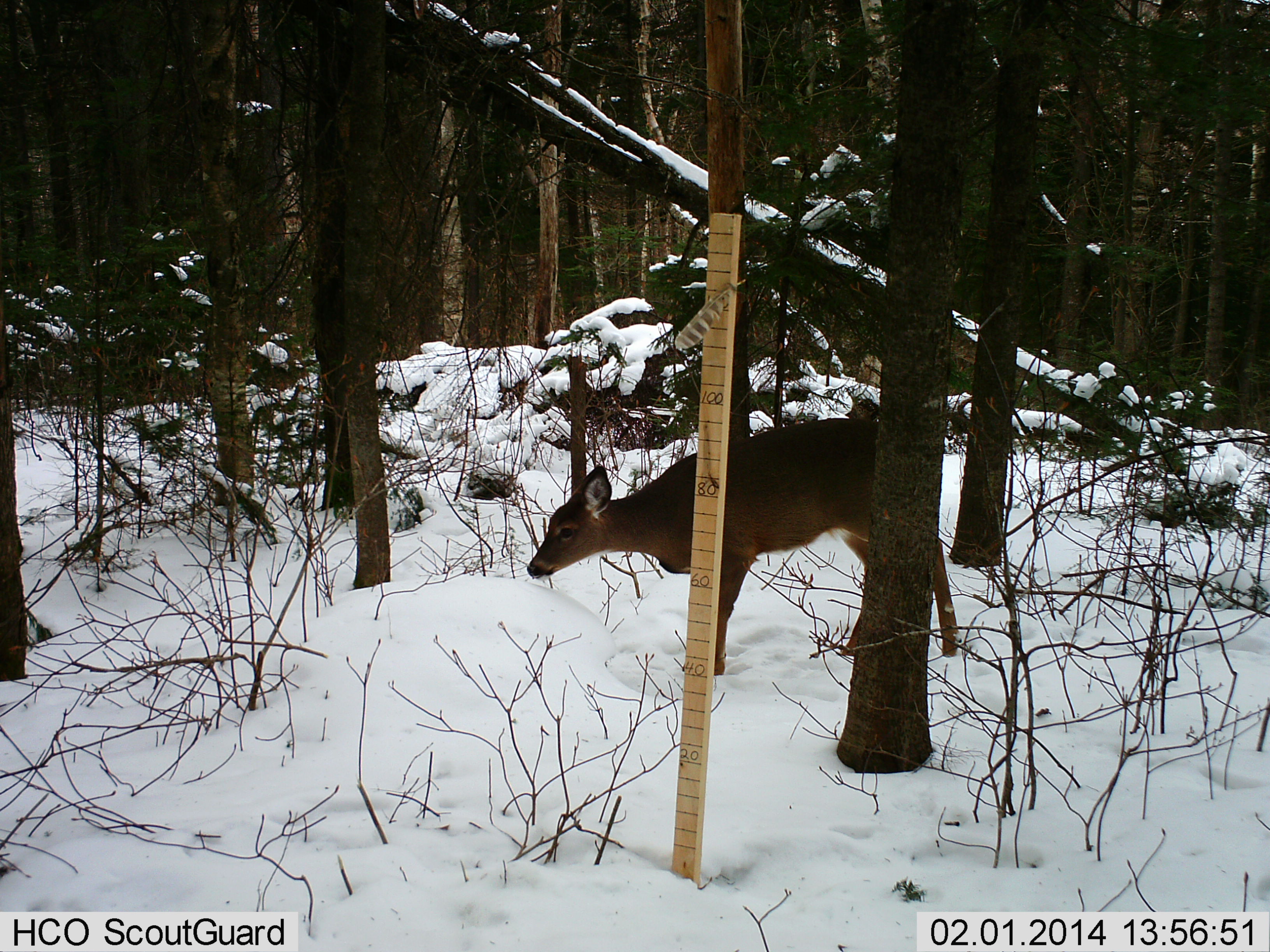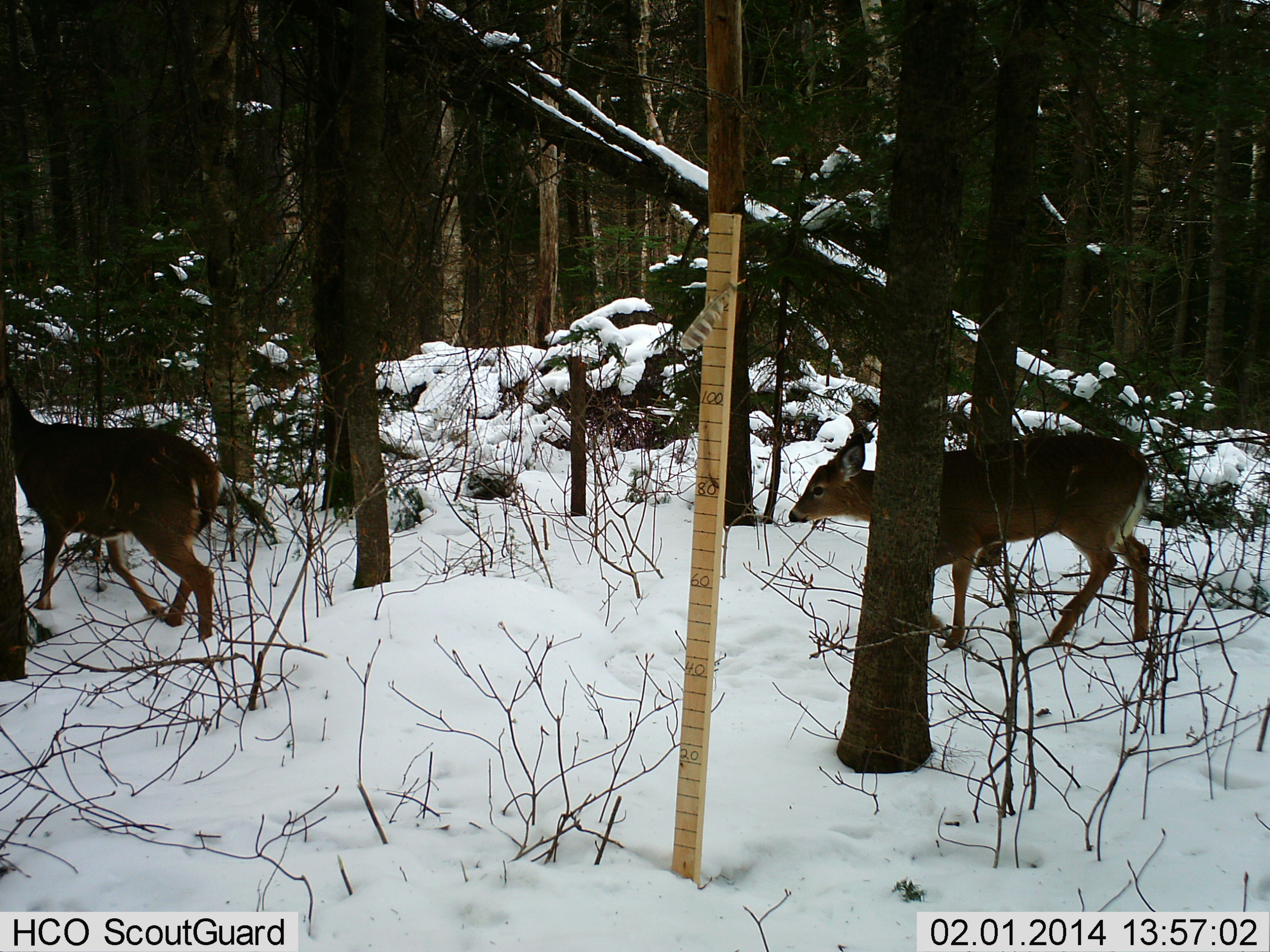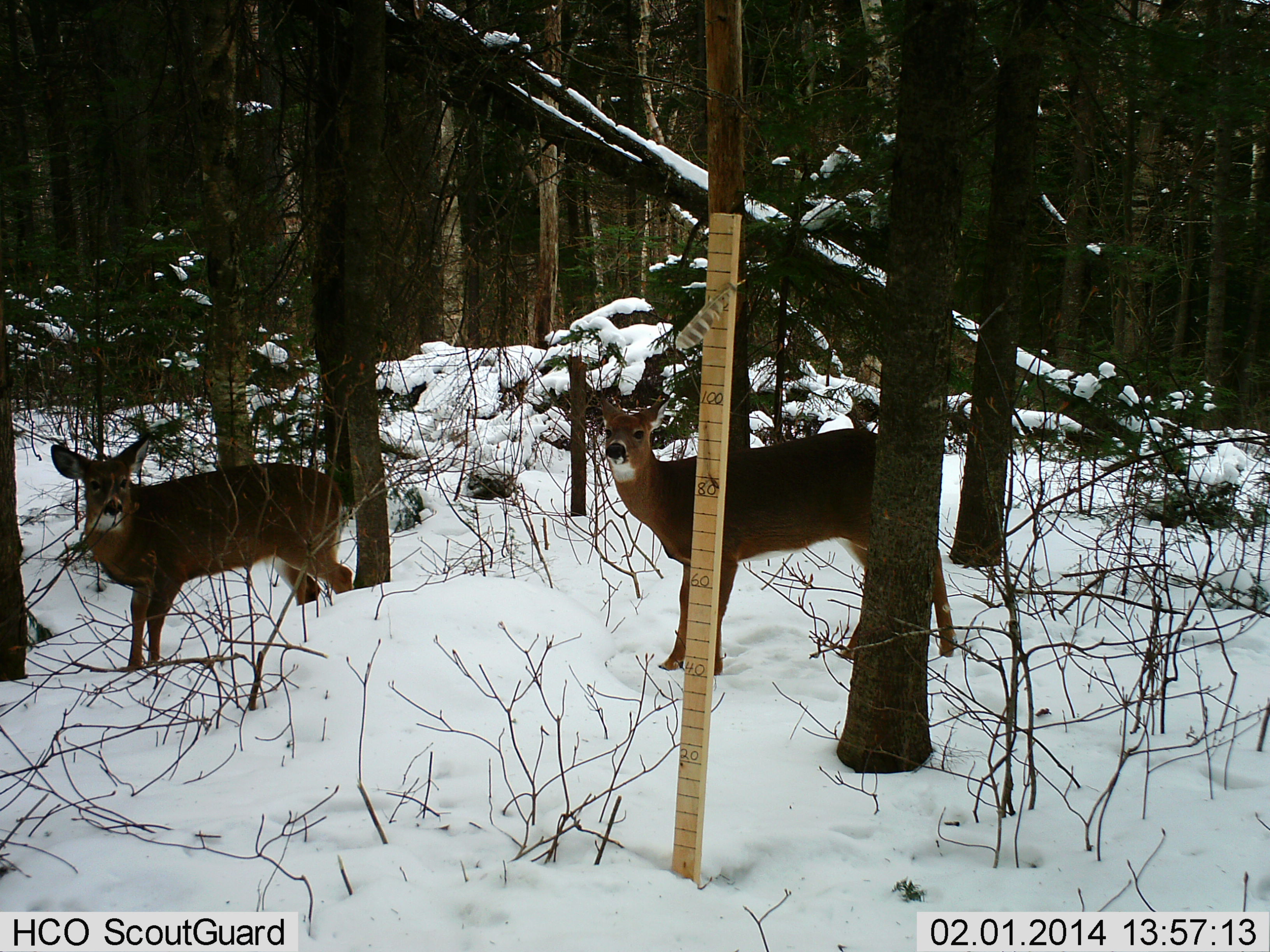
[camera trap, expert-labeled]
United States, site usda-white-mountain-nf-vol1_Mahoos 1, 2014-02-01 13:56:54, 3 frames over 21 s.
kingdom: Animalia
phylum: Chordata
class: Mammalia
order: Artiodactyla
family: Cervidae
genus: Odocoileus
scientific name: Odocoileus virginianus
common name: white-tailed deer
White-tailed deer (Odocoileus virginianus).